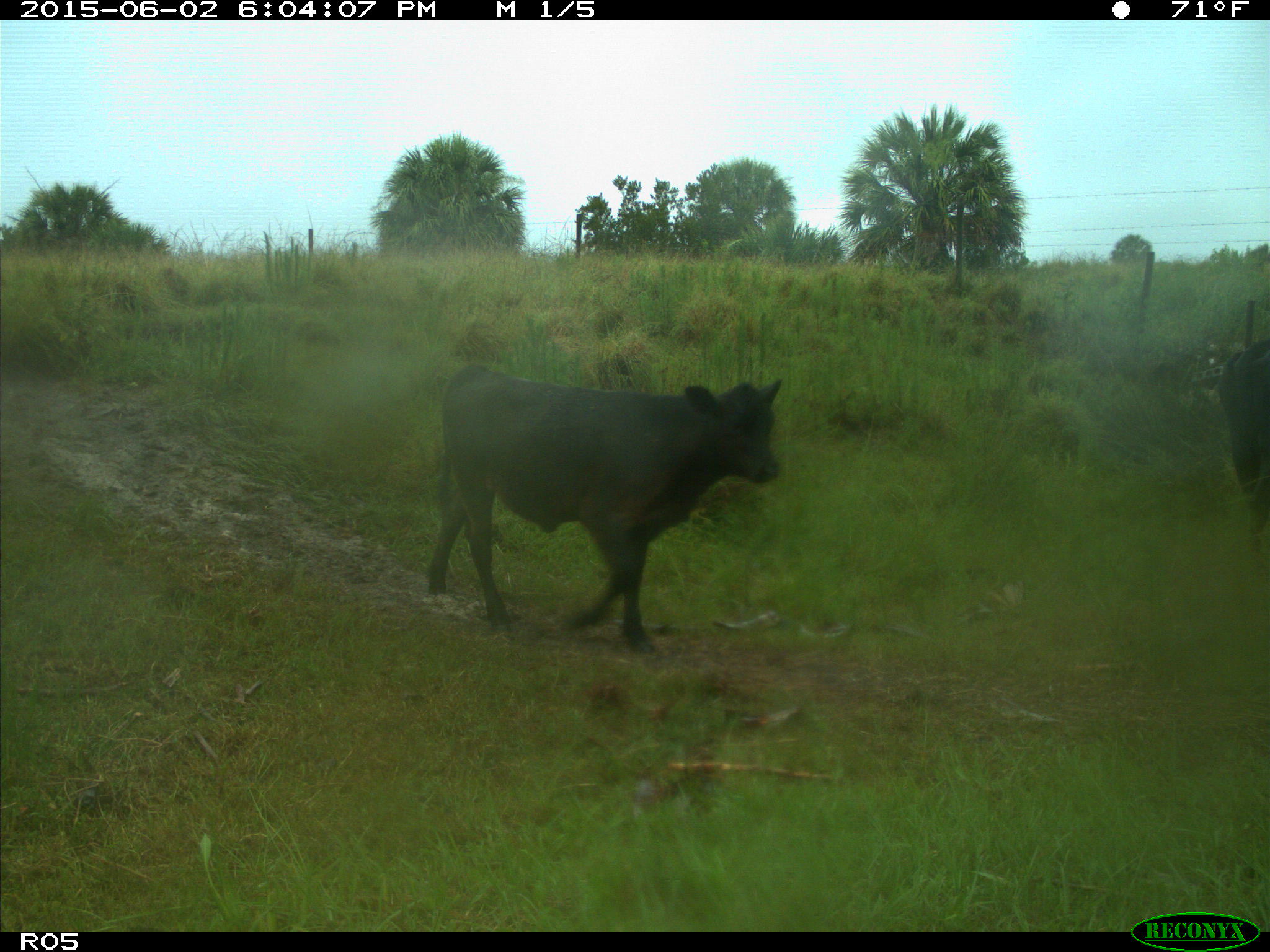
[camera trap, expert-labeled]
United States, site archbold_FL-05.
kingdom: Animalia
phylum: Chordata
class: Mammalia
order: Artiodactyla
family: Bovidae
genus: Bos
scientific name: Bos taurus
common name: domestic cow